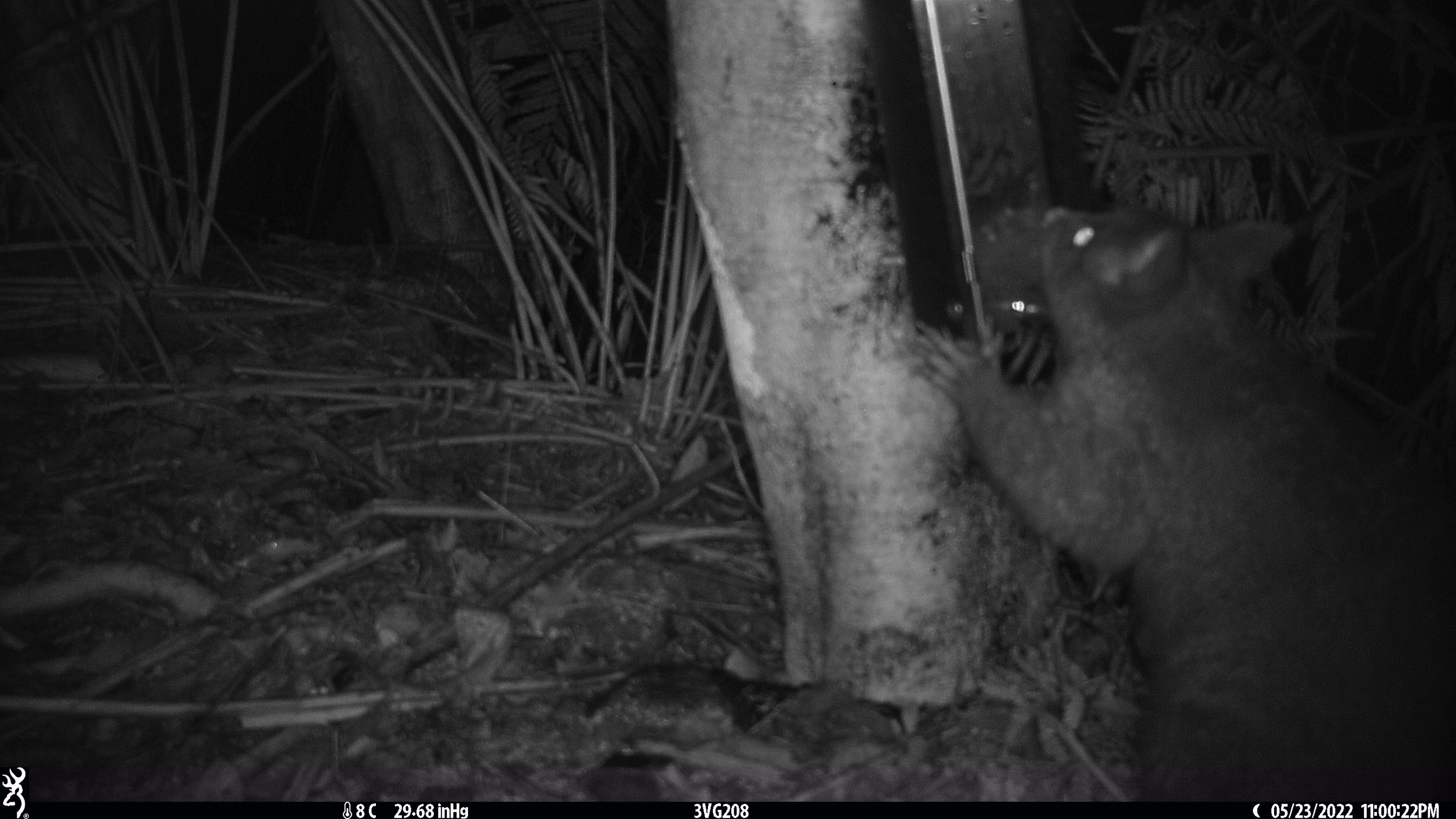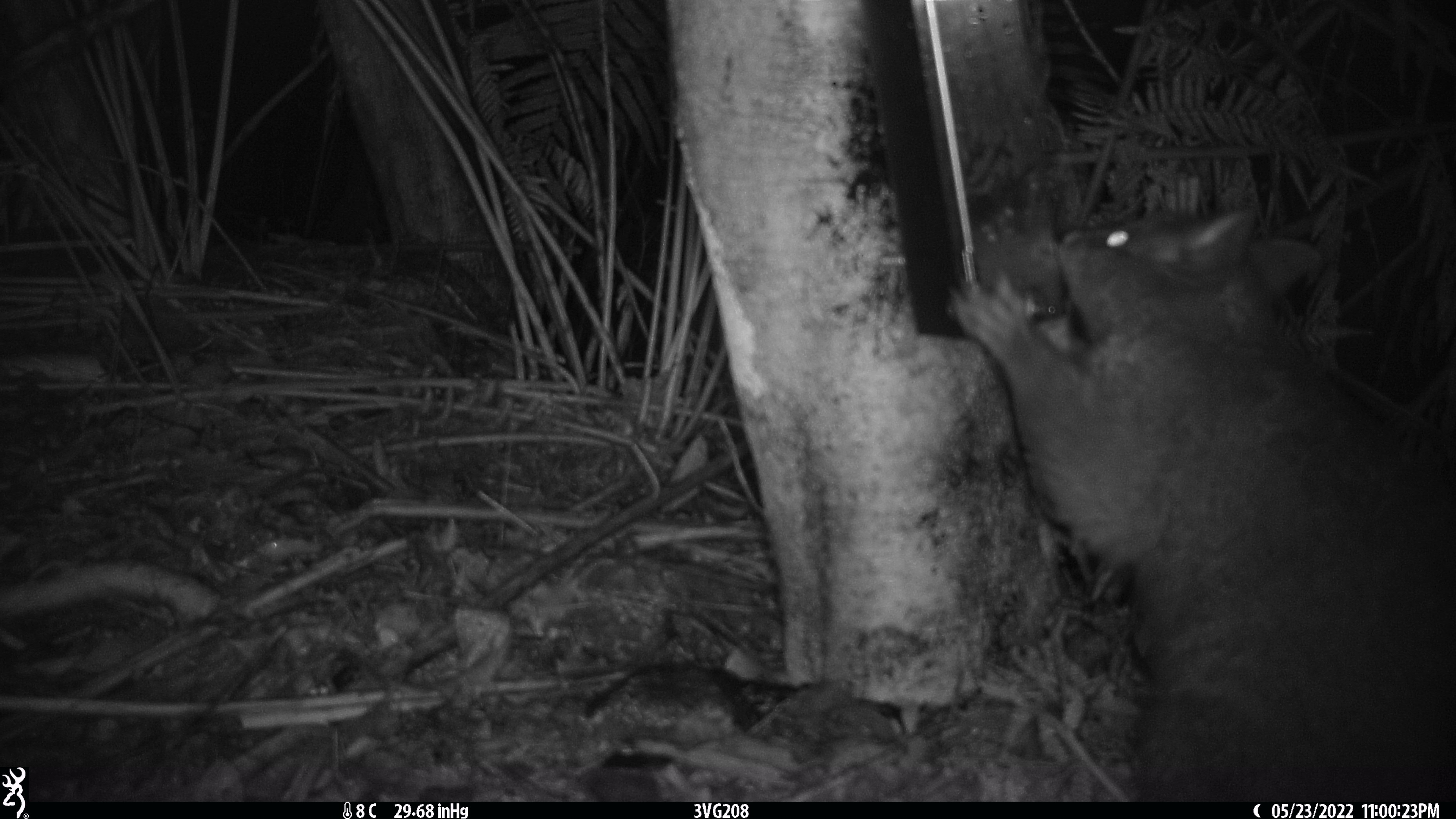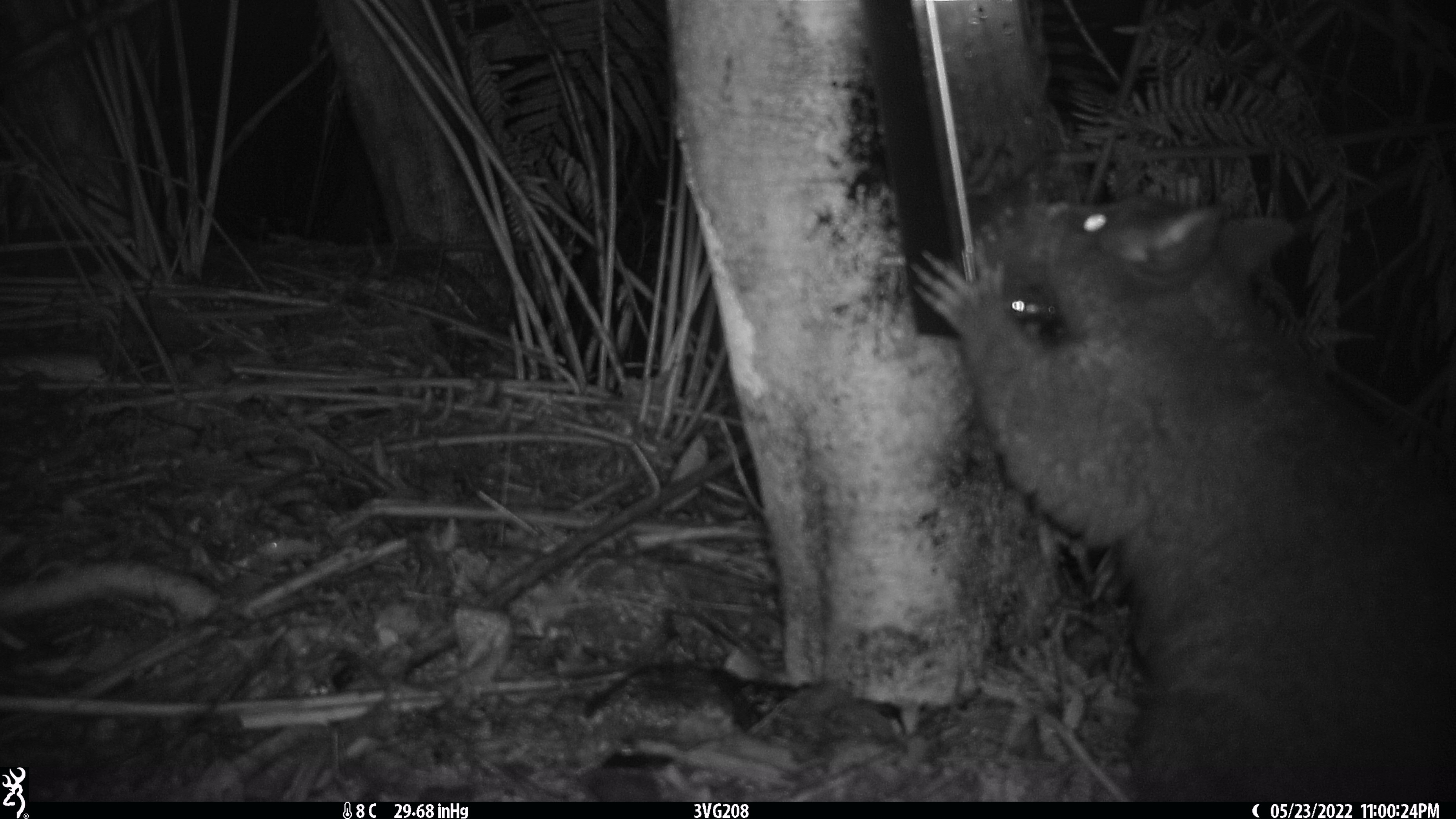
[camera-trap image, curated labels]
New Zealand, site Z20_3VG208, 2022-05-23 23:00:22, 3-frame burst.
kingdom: Animalia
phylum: Chordata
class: Mammalia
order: Diprotodontia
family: Phalangeridae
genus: Trichosurus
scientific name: Trichosurus vulpecula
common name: common brushtail possum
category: possum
Possum (common brushtail possum) (Trichosurus vulpecula).